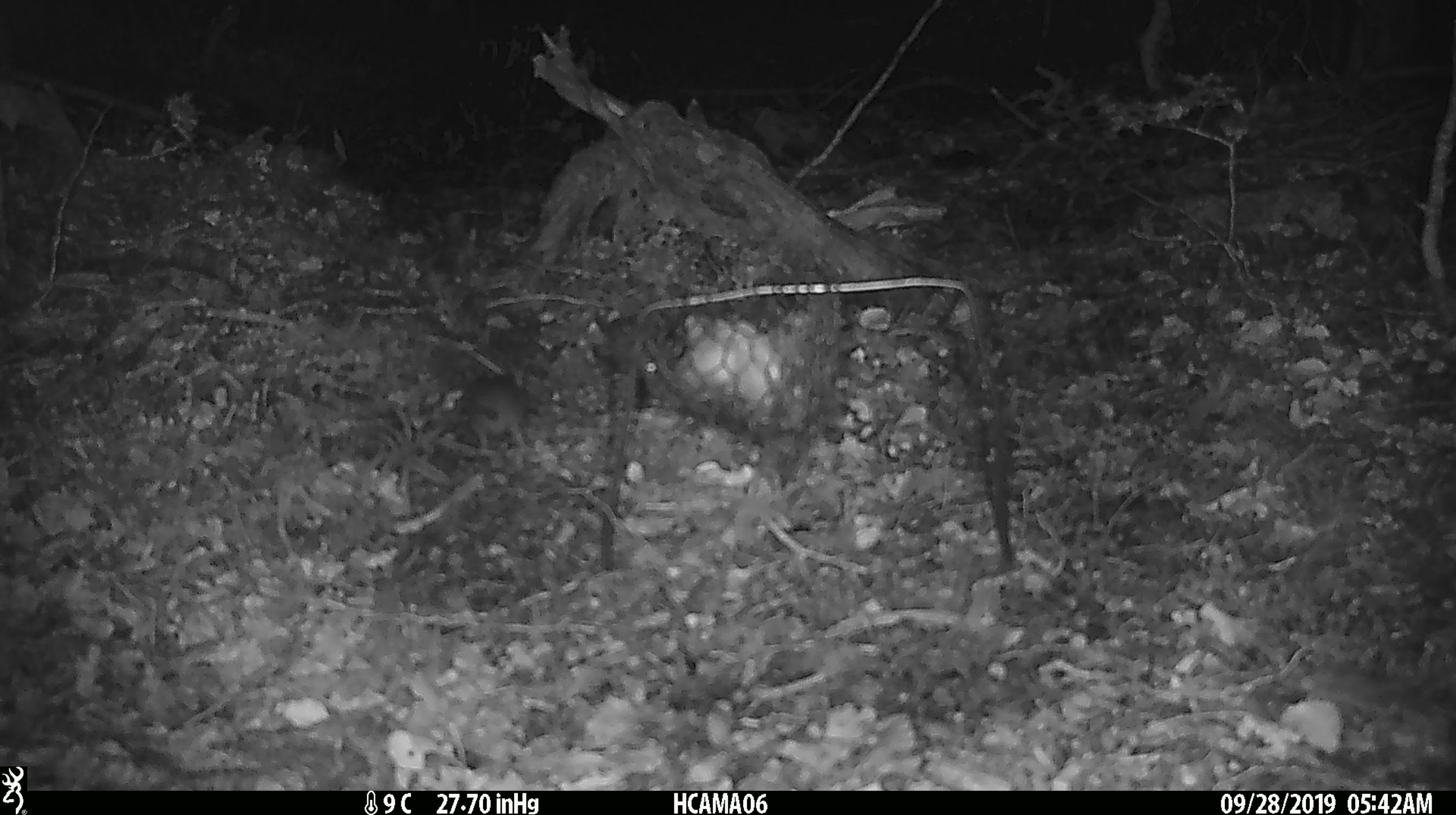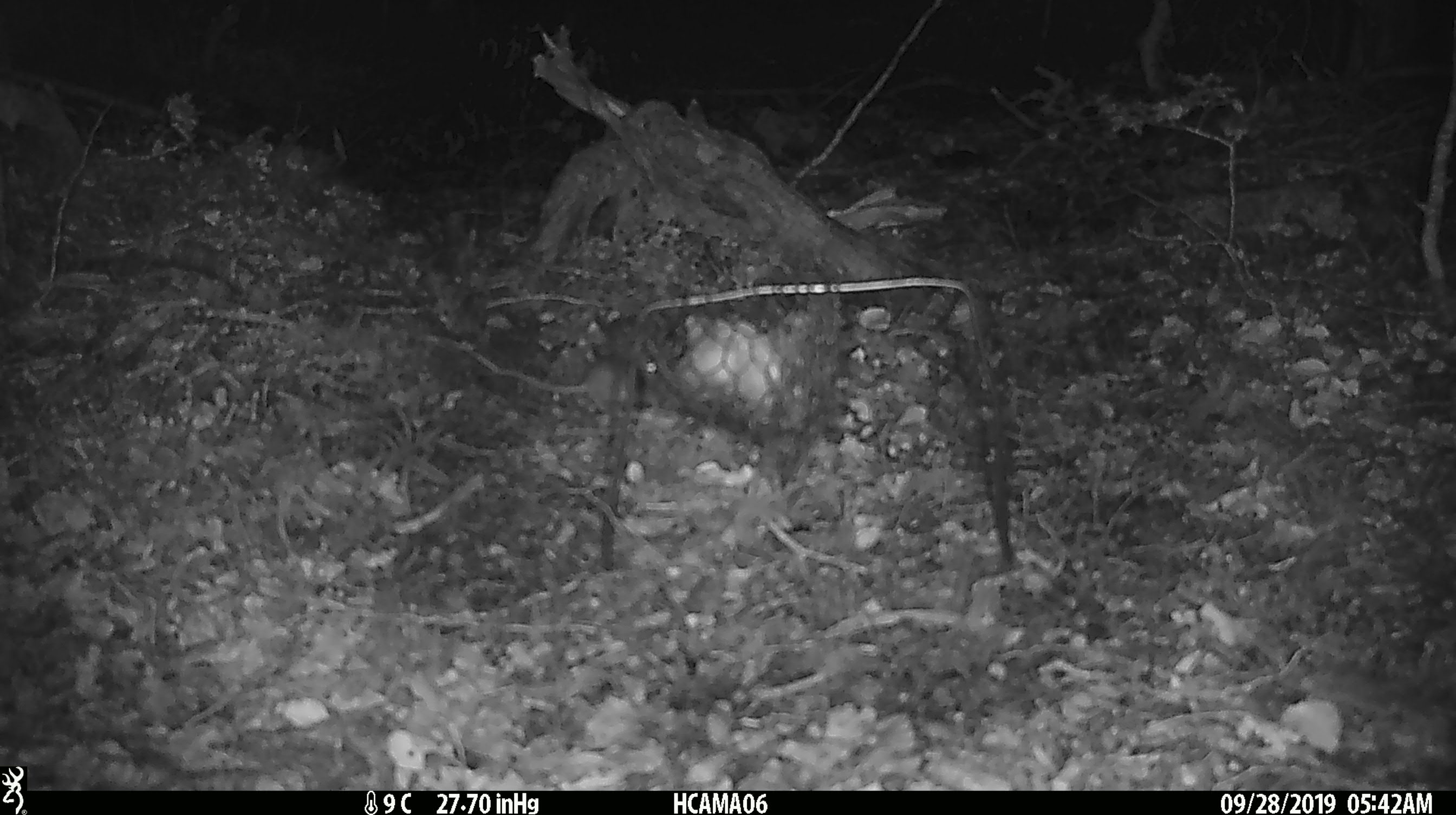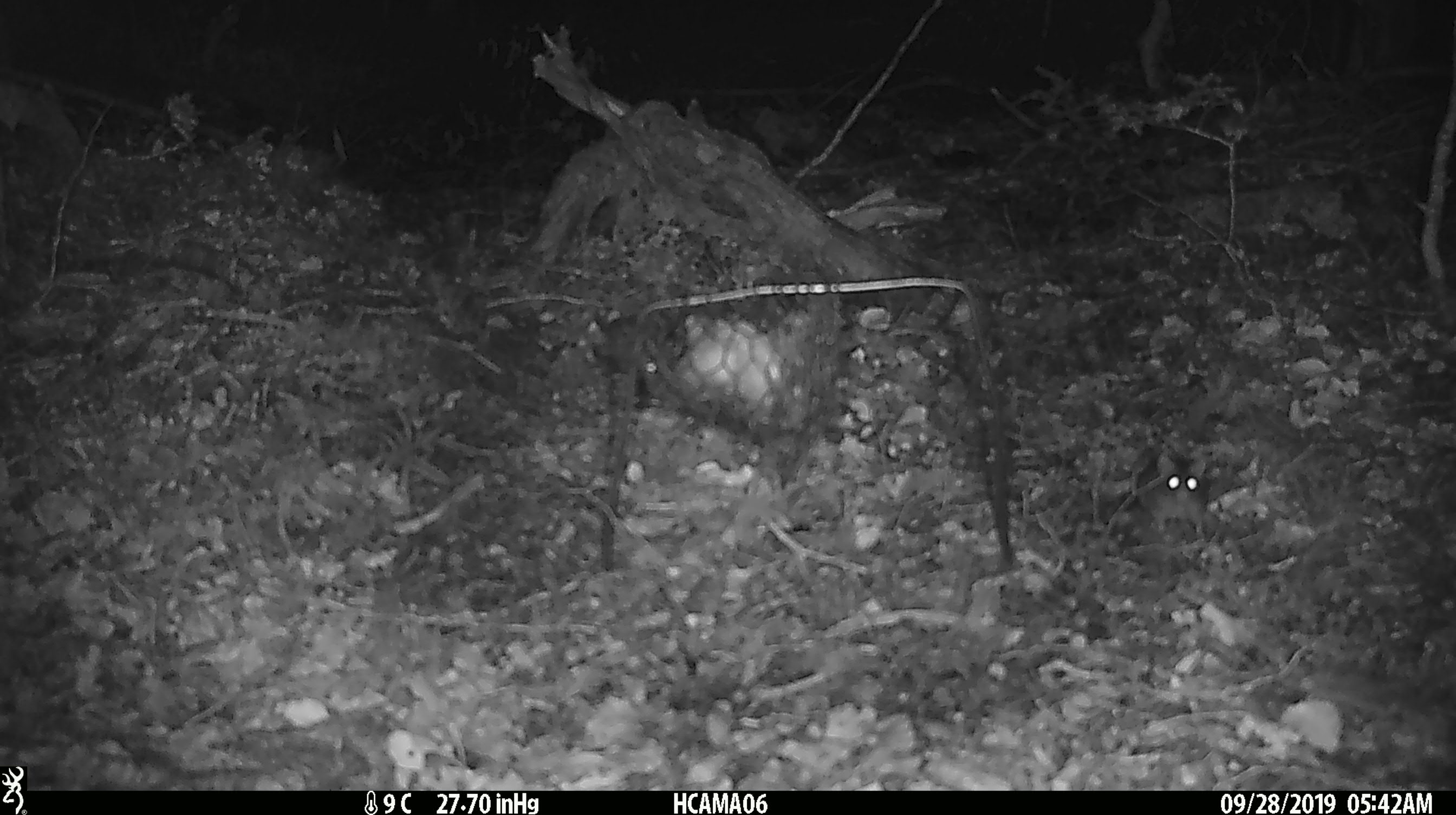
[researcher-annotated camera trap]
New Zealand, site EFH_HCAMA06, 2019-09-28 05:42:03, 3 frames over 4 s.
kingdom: Animalia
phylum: Chordata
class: Mammalia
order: Rodentia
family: Muridae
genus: Mus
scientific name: Mus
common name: mouse